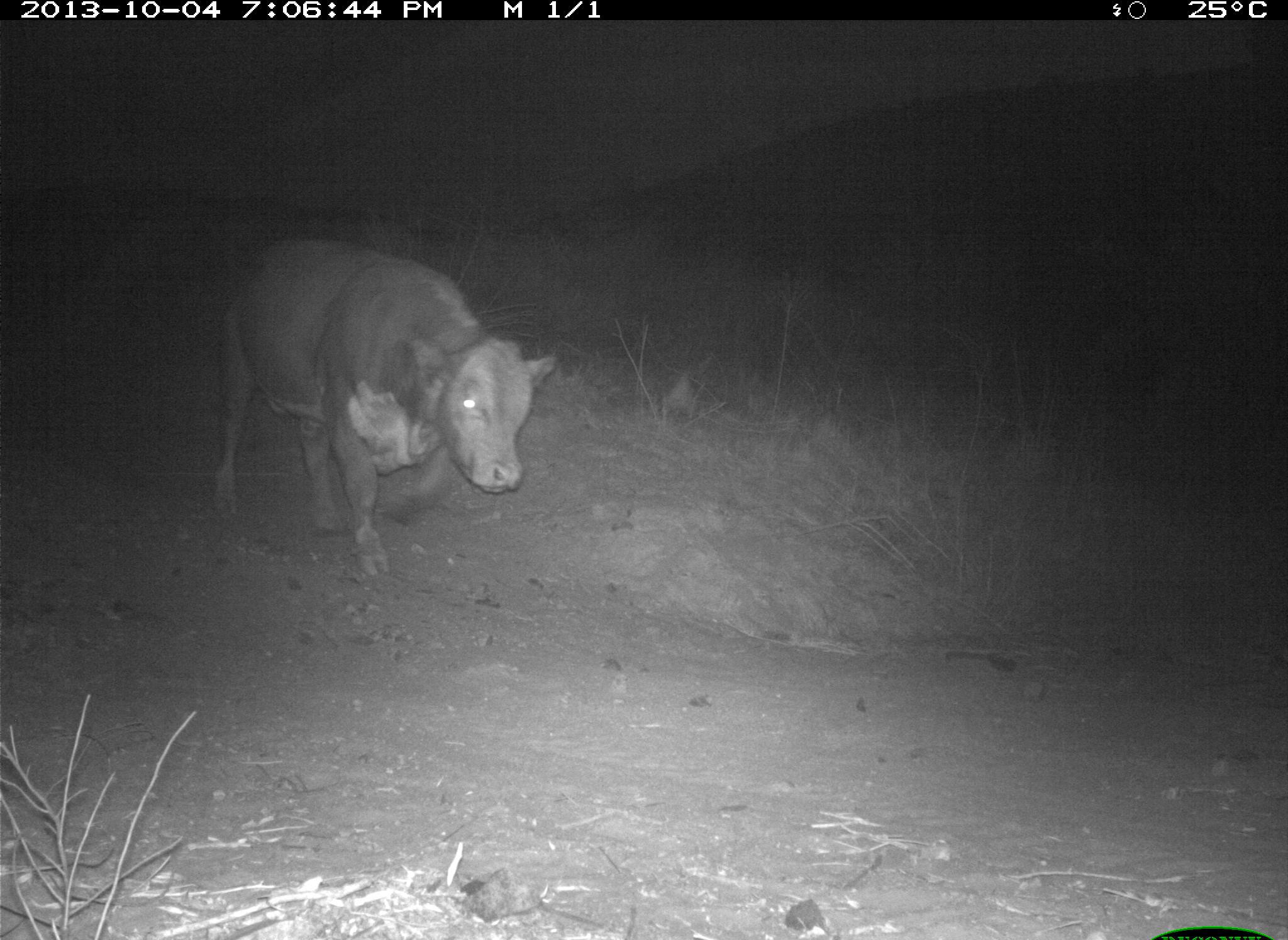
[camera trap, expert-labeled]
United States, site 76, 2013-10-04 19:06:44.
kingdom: Animalia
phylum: Chordata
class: Mammalia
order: Artiodactyla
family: Bovidae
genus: Bos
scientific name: Bos taurus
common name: cow